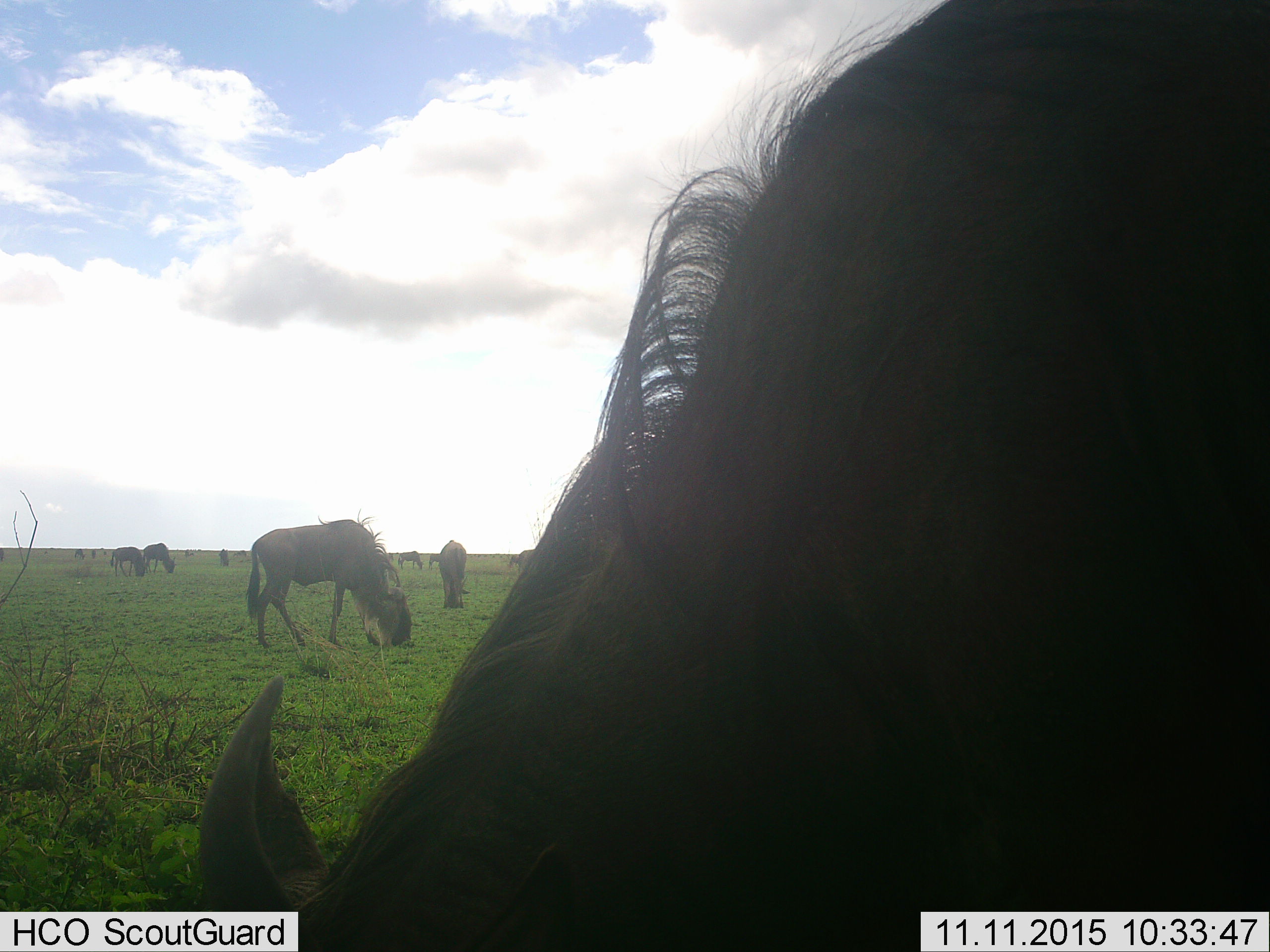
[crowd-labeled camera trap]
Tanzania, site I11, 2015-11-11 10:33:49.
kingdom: Animalia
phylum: Chordata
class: Mammalia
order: Artiodactyla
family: Bovidae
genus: Connochaetes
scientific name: Connochaetes taurinus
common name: blue wildebeest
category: wildebeest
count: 11-50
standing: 67%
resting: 0%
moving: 0%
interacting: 0%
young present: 0%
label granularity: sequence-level